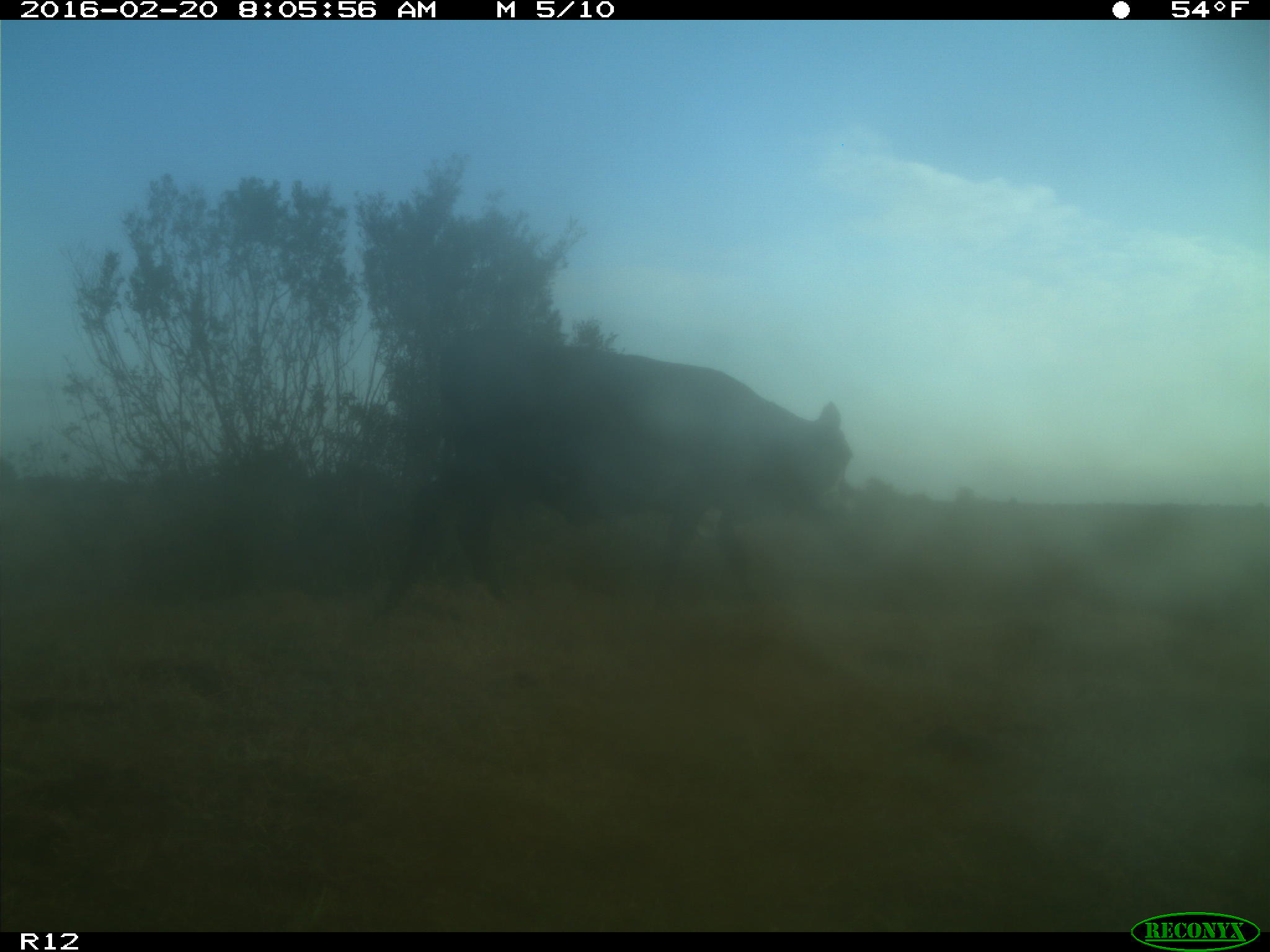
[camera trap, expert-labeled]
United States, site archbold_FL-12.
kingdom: Animalia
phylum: Chordata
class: Mammalia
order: Artiodactyla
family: Bovidae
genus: Bos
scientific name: Bos taurus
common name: domestic cow